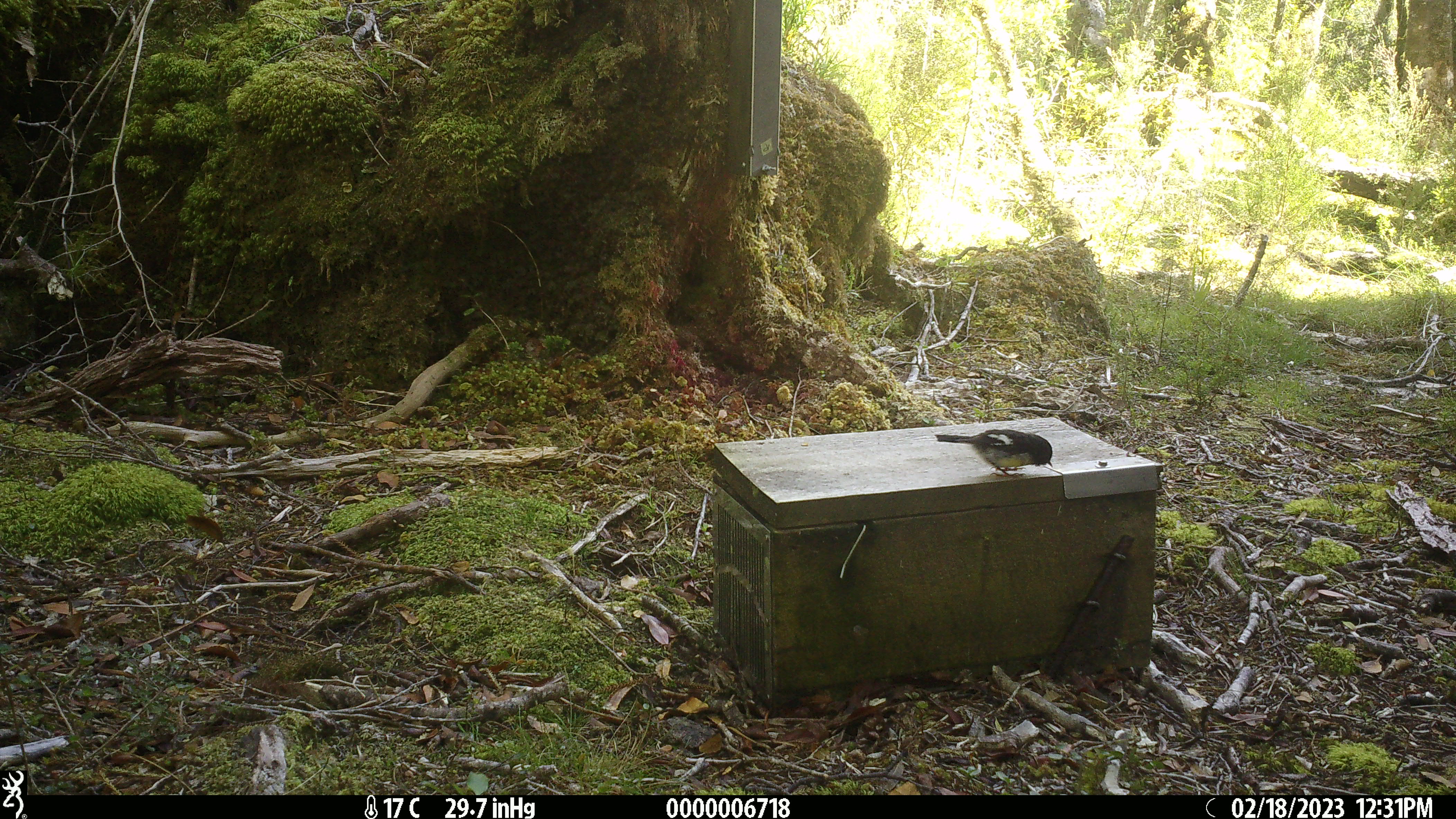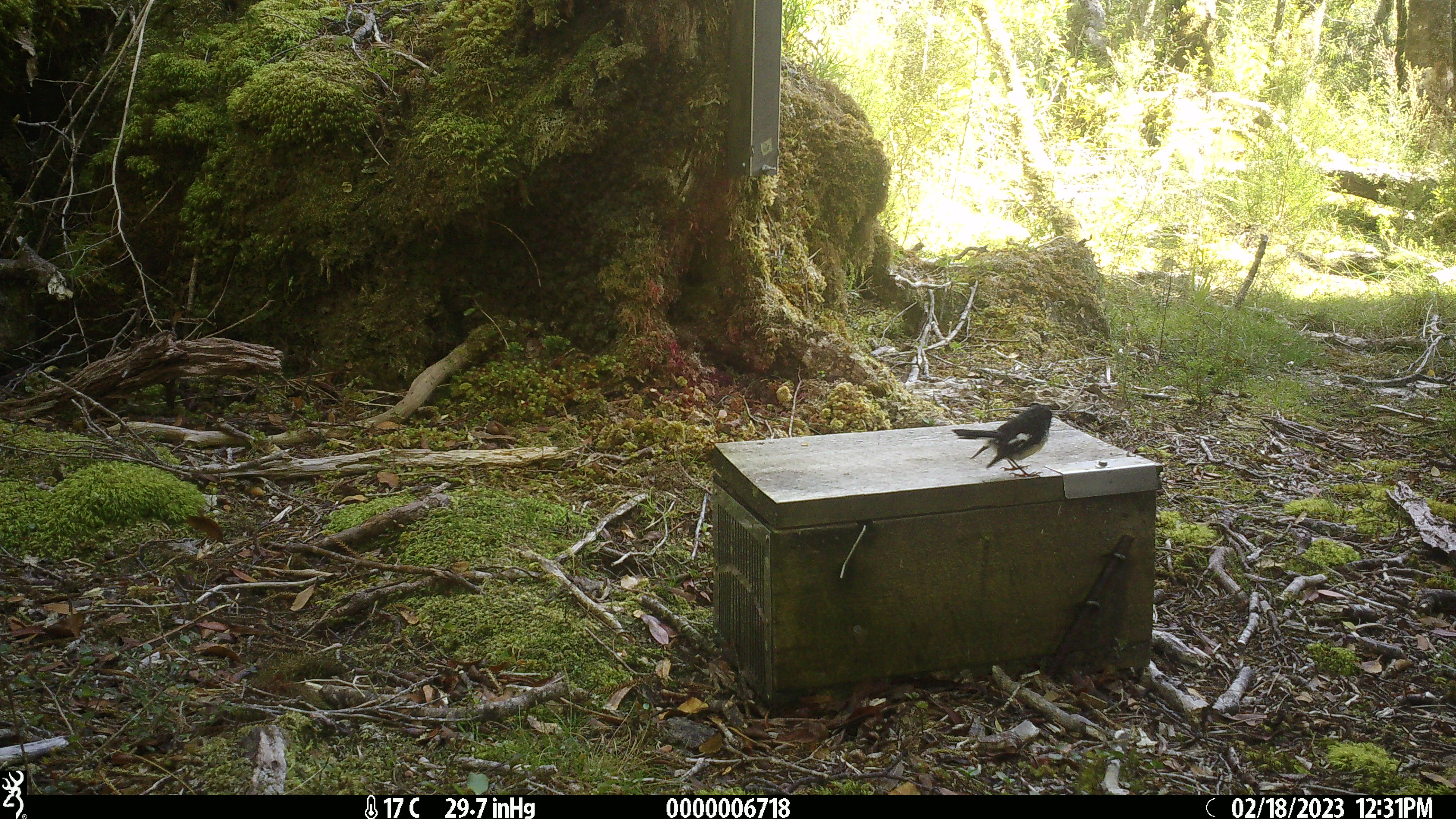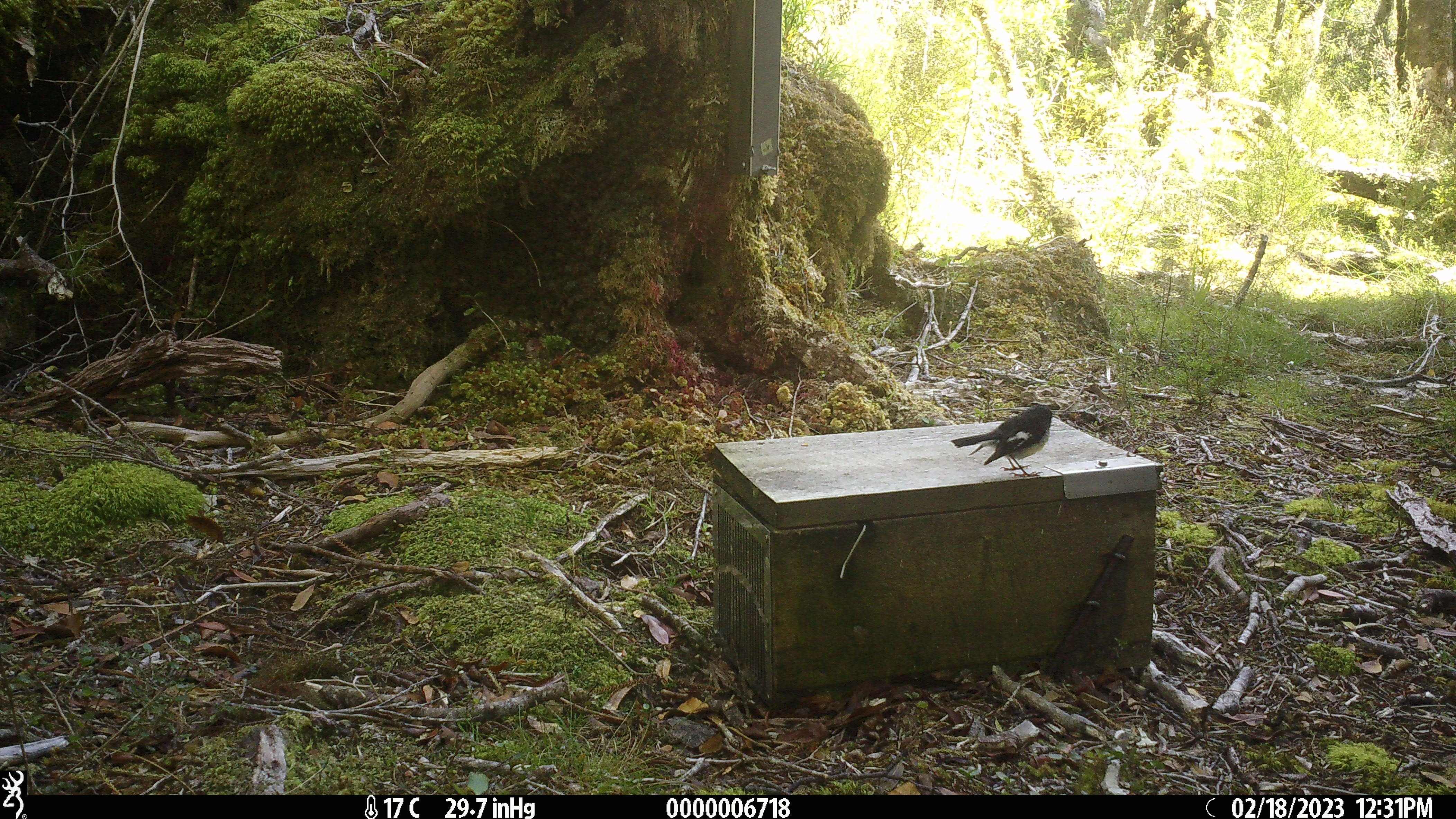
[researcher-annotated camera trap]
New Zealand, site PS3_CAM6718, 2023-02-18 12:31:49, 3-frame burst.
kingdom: Animalia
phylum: Chordata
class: Aves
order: Passeriformes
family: Petroicidae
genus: Petroica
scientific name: Petroica macrocephala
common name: tomtit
Tomtit (Petroica macrocephala).